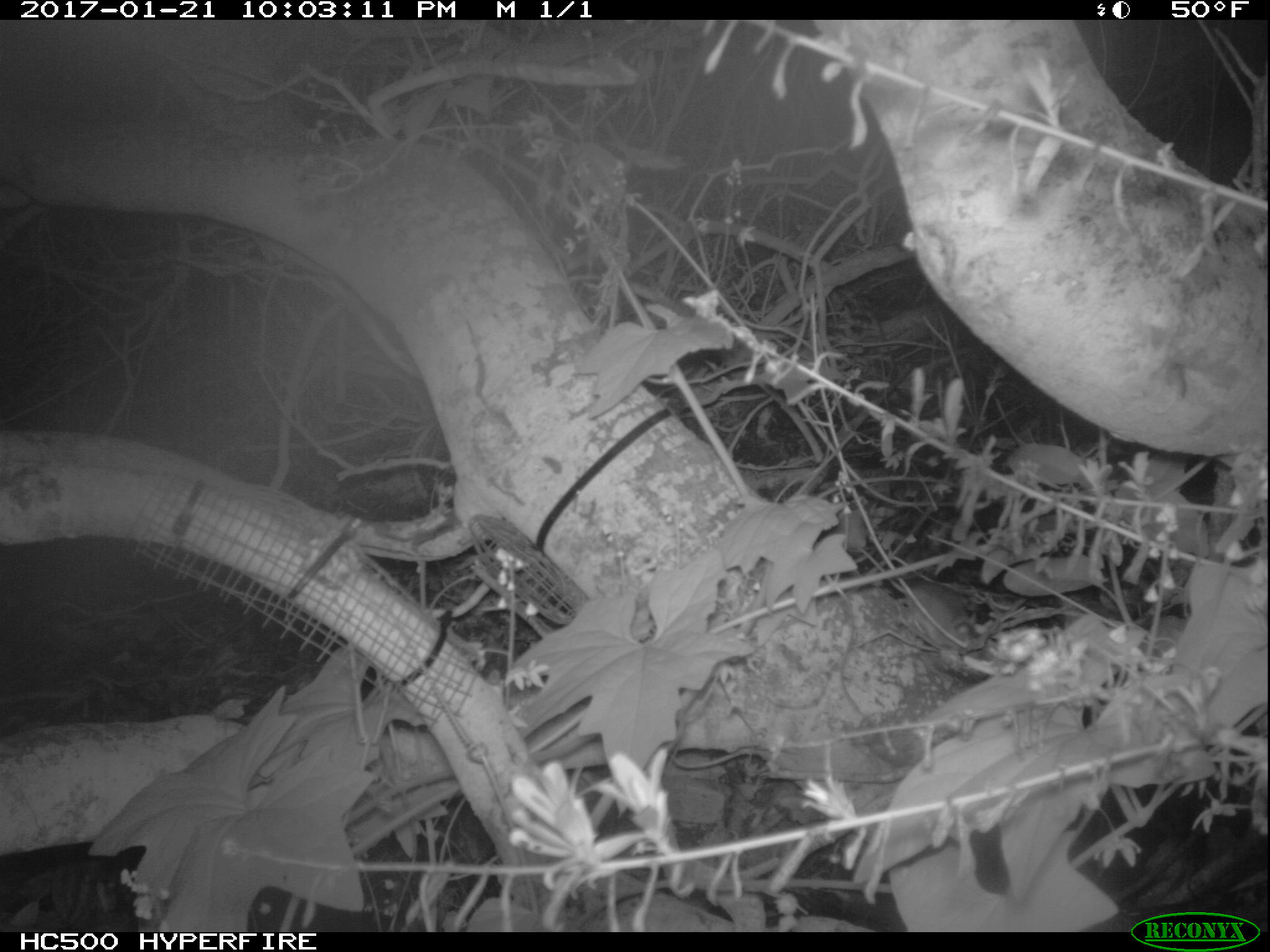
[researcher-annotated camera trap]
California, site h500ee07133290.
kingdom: Animalia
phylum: Chordata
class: Mammalia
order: Rodentia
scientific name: Rodentia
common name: rodent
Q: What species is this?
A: Rodent (Rodentia).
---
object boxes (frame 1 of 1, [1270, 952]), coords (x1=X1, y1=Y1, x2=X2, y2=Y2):
rodent: (x1=856, y1=545, x2=976, y2=655)